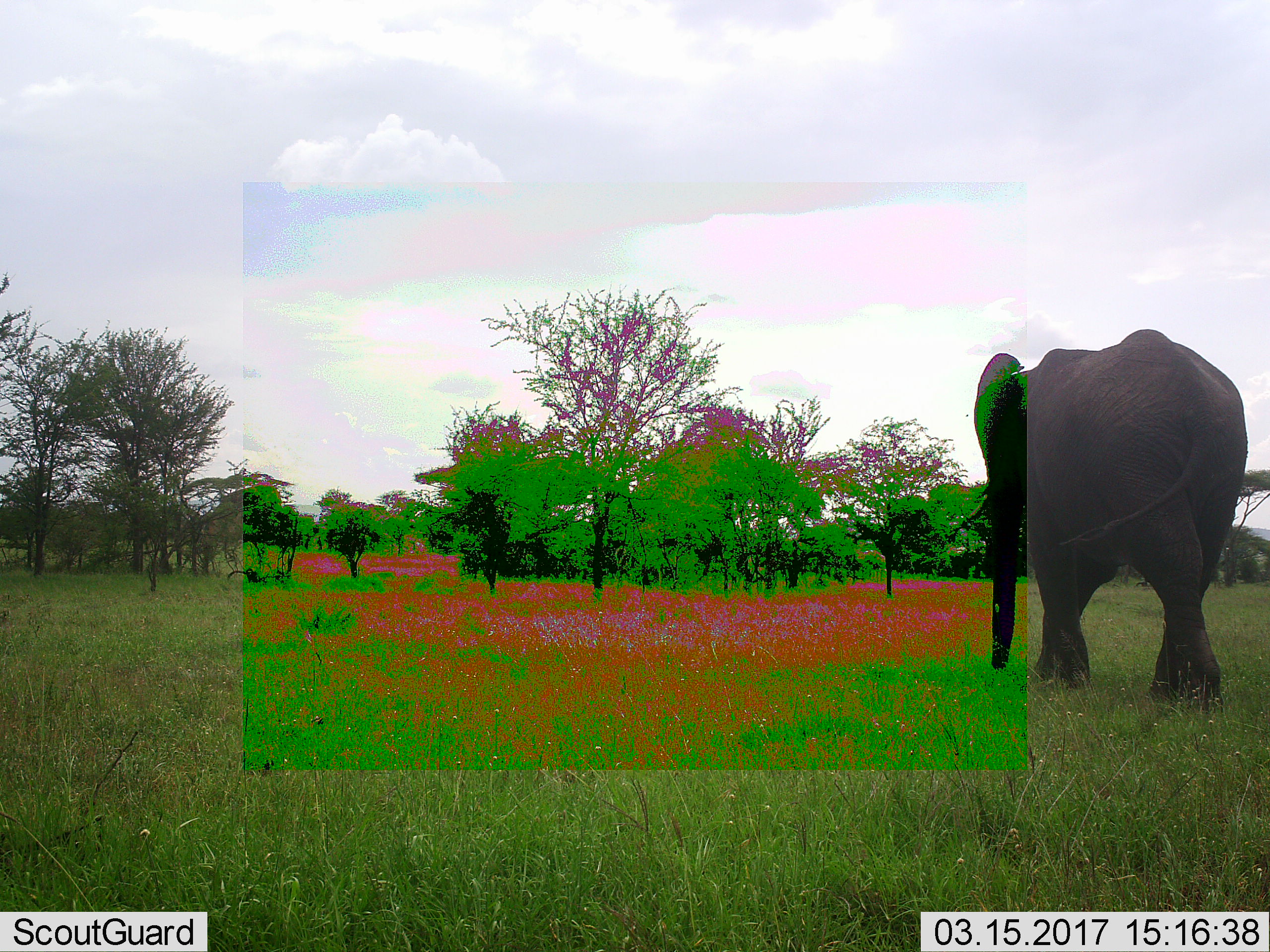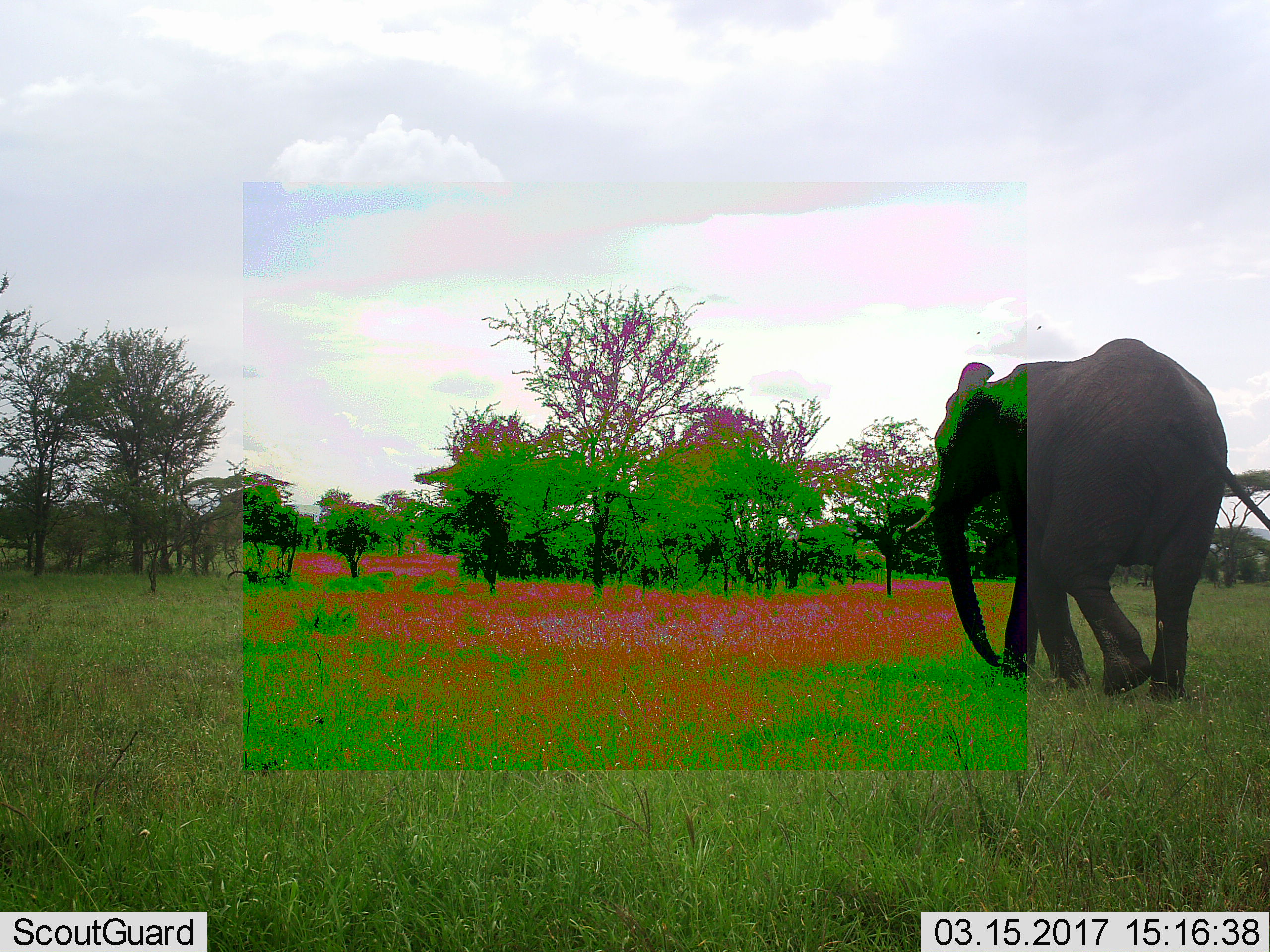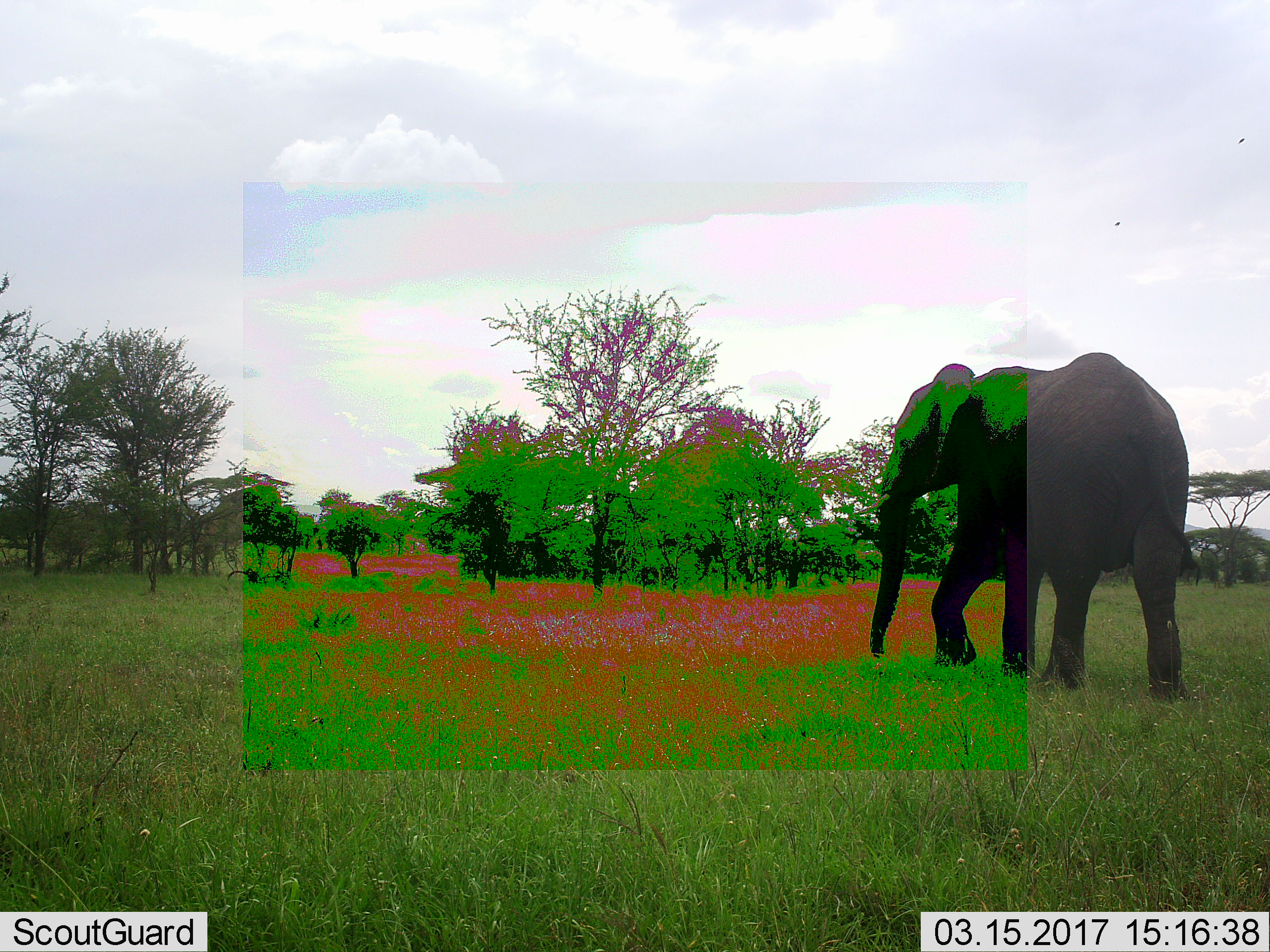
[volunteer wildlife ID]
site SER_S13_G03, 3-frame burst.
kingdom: Animalia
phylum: Chordata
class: Mammalia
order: Proboscidea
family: Elephantidae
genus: Loxodonta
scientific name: Loxodonta africana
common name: african bush elephant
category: elephant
Elephant (african bush elephant) (Loxodonta africana), count 1. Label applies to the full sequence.